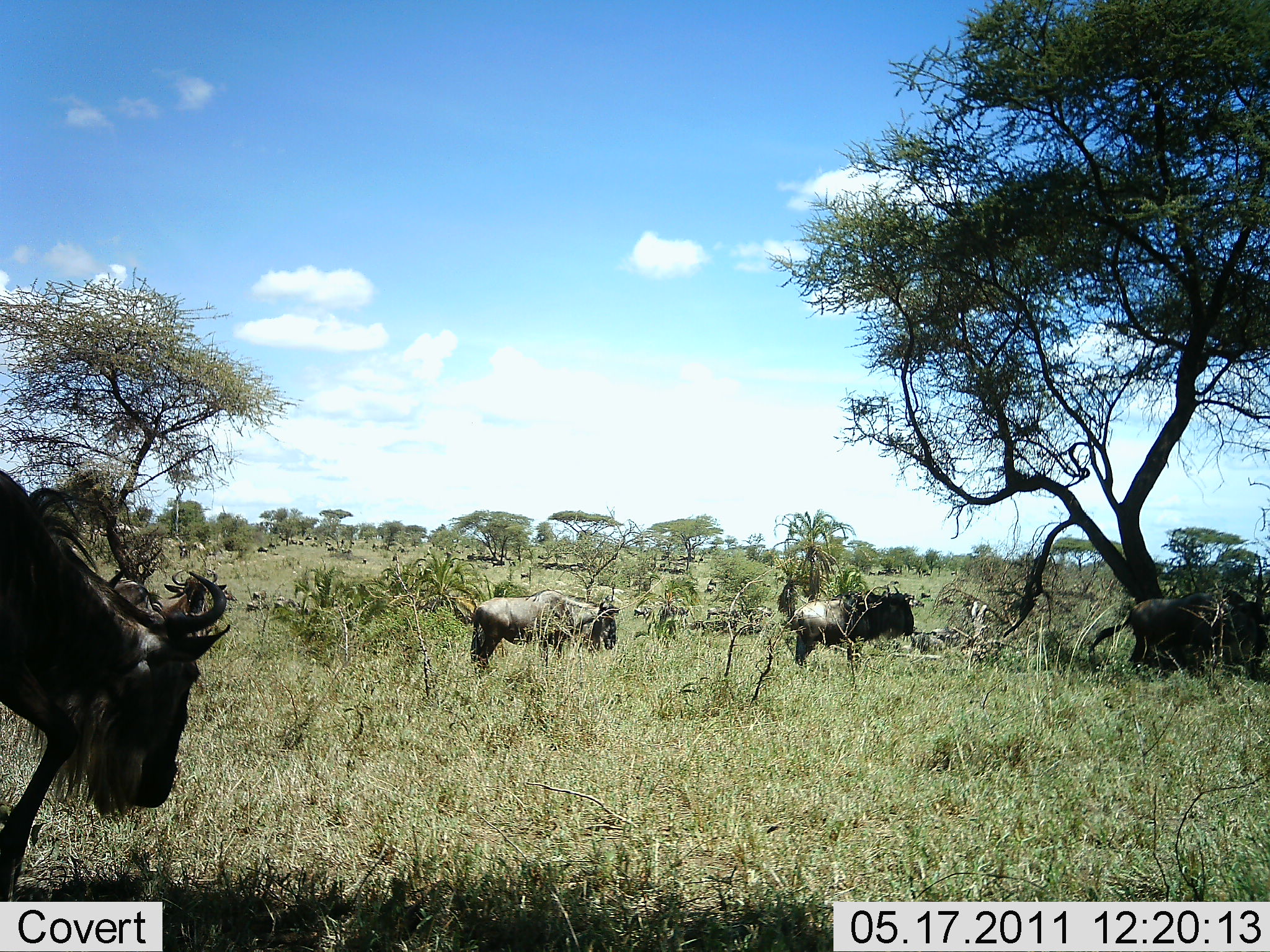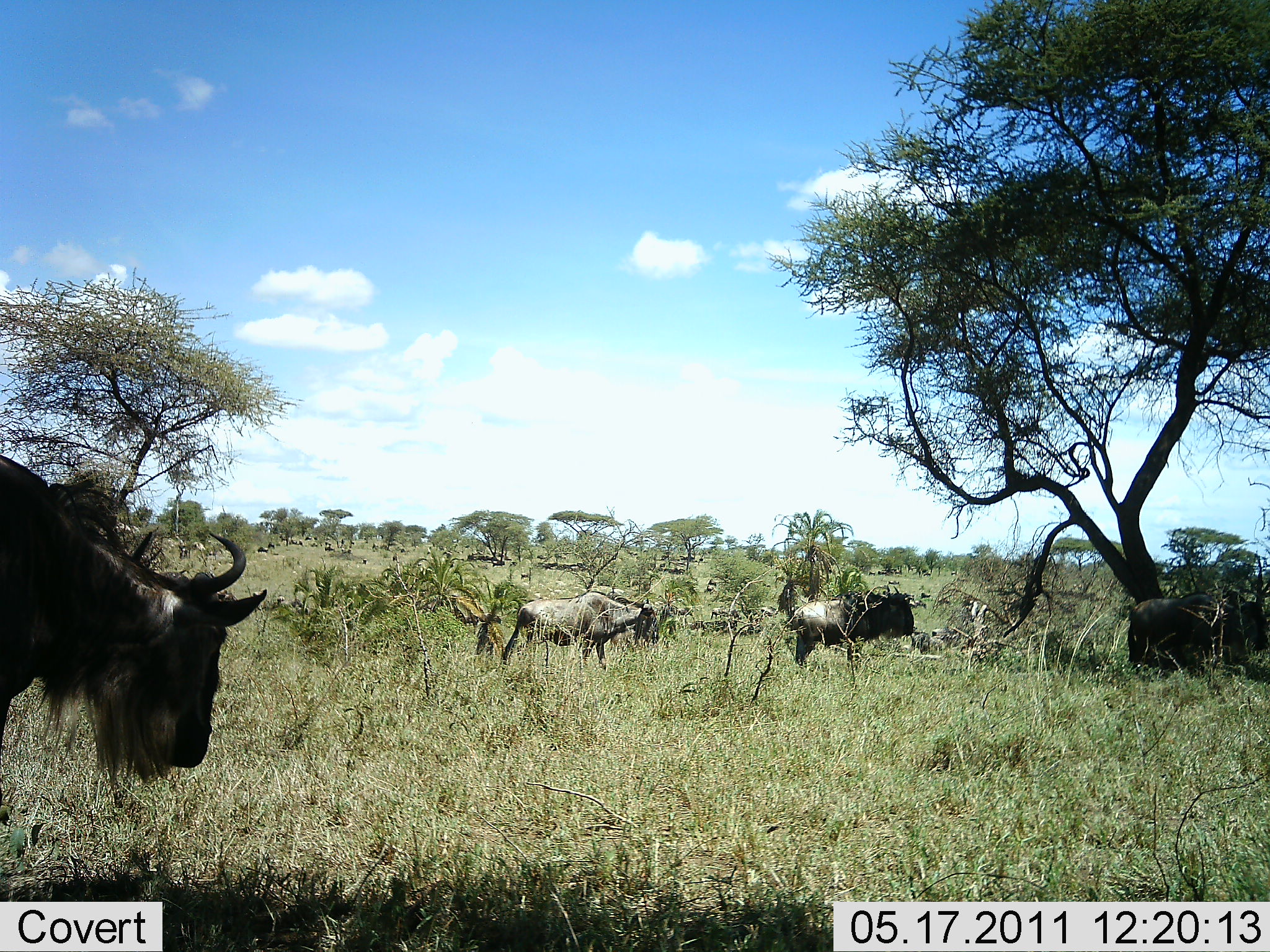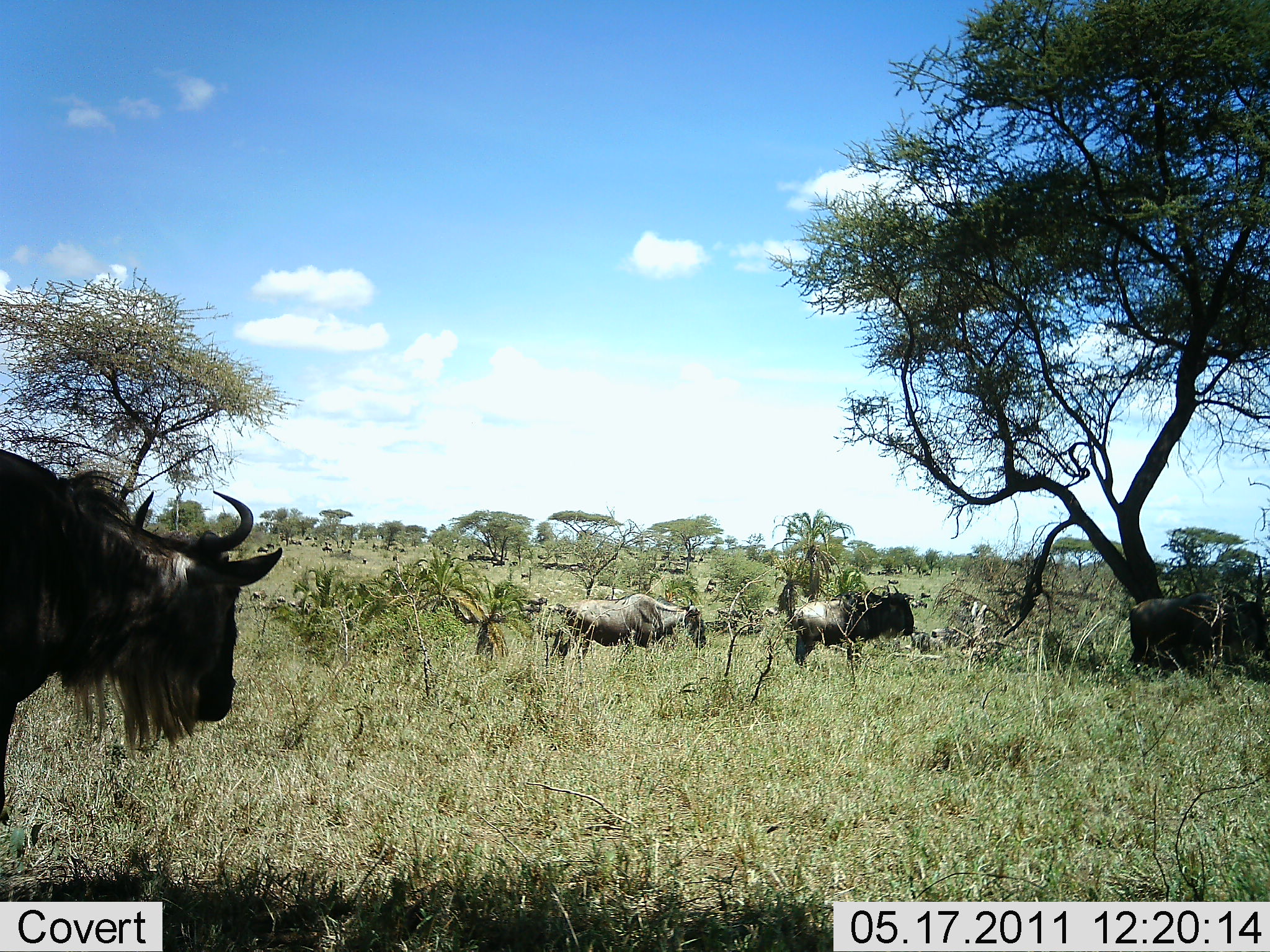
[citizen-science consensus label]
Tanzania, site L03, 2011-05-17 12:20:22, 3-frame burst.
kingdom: Animalia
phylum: Chordata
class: Mammalia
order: Artiodactyla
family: Bovidae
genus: Connochaetes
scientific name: Connochaetes taurinus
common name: blue wildebeest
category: wildebeest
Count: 4.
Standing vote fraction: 50%.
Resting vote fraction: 0%.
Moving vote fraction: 70%.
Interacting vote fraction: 0%.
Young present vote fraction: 0%.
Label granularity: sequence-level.